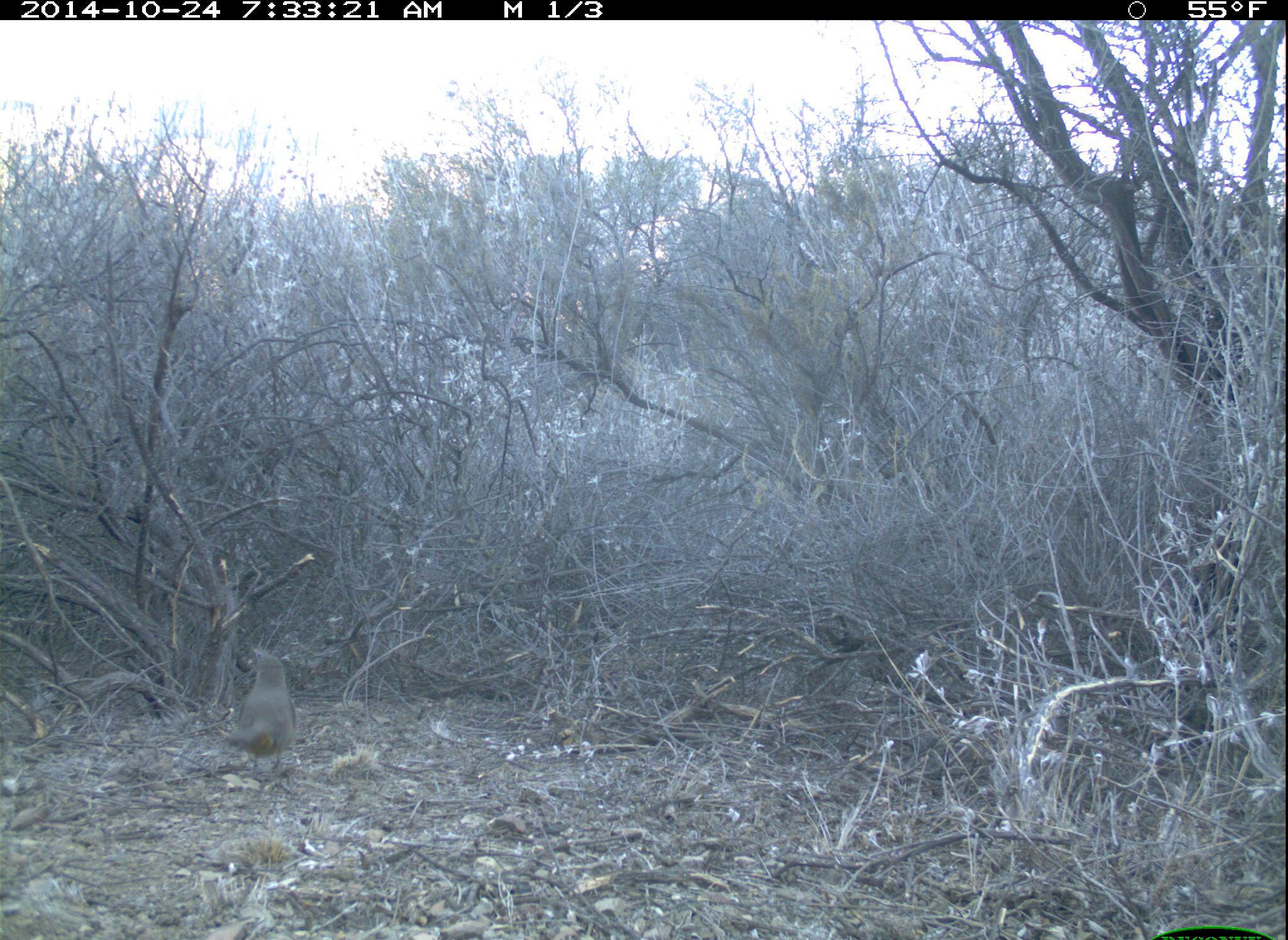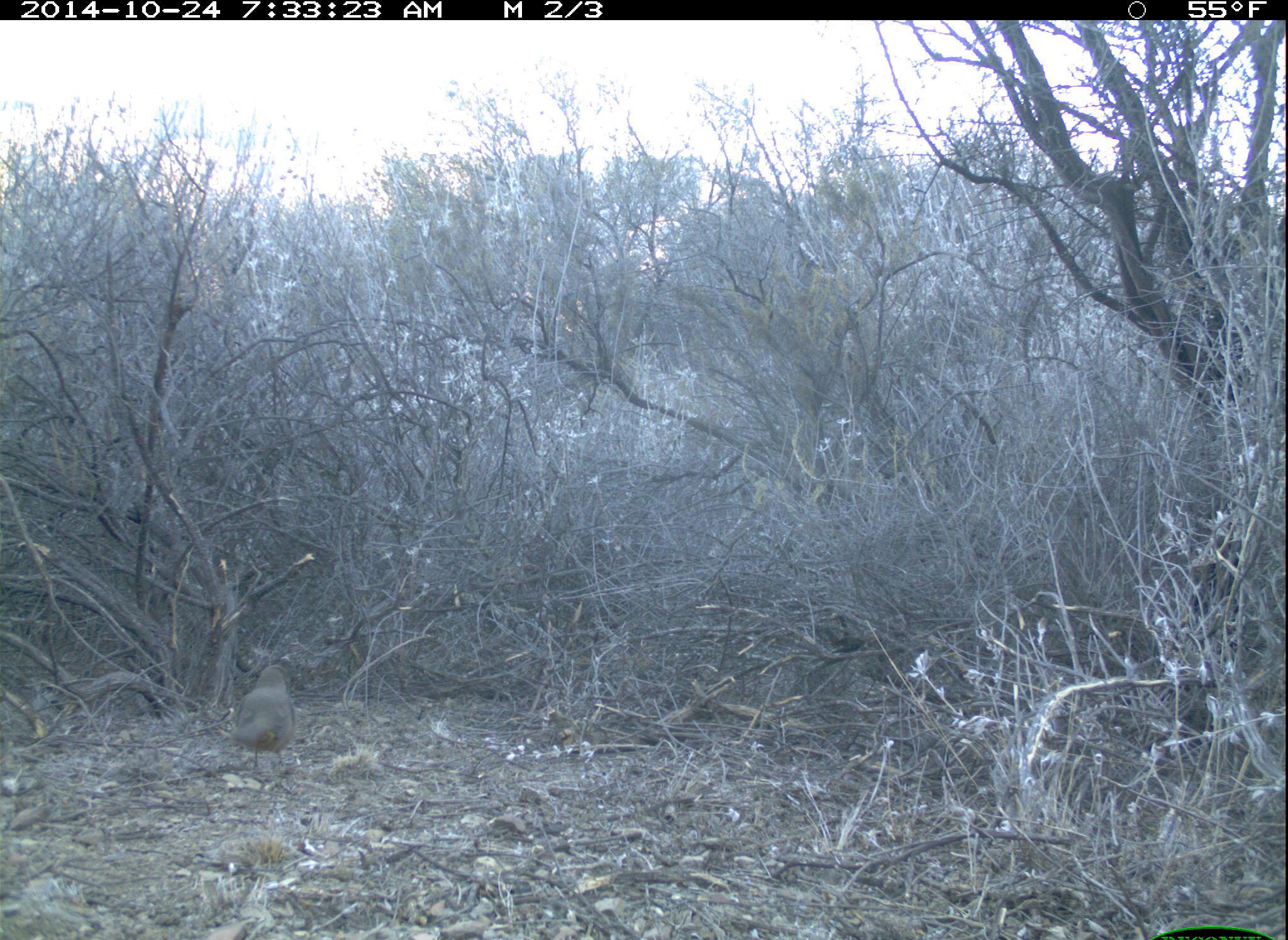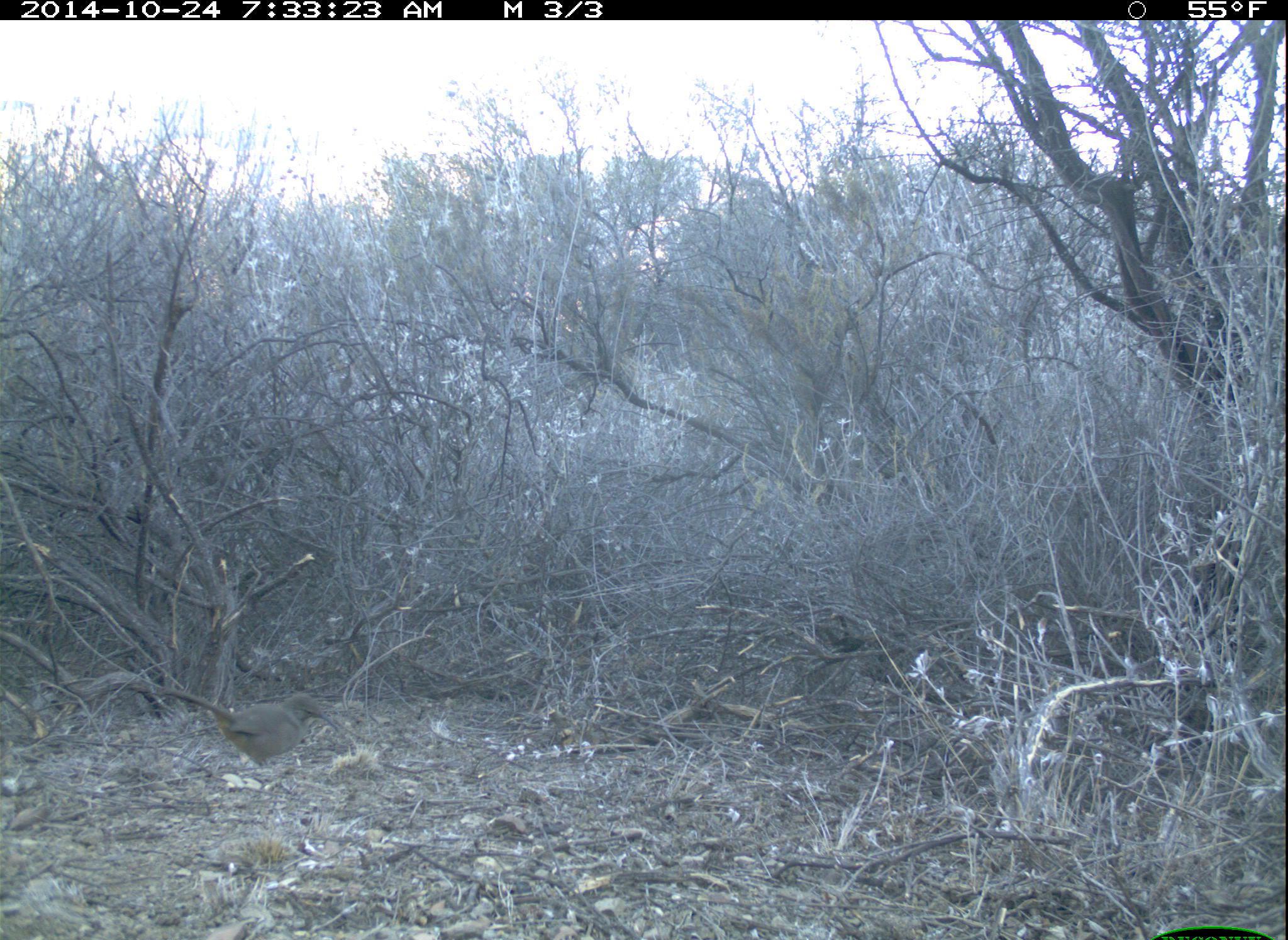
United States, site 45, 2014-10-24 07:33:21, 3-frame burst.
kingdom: Animalia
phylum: Chordata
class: Aves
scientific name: Aves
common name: bird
Bird (Aves).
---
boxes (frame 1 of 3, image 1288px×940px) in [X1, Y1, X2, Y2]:
bird: [224, 647, 298, 771]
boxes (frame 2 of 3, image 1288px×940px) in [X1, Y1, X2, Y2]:
bird: [232, 662, 297, 776]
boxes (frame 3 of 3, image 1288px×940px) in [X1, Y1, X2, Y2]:
bird: [152, 689, 341, 771]